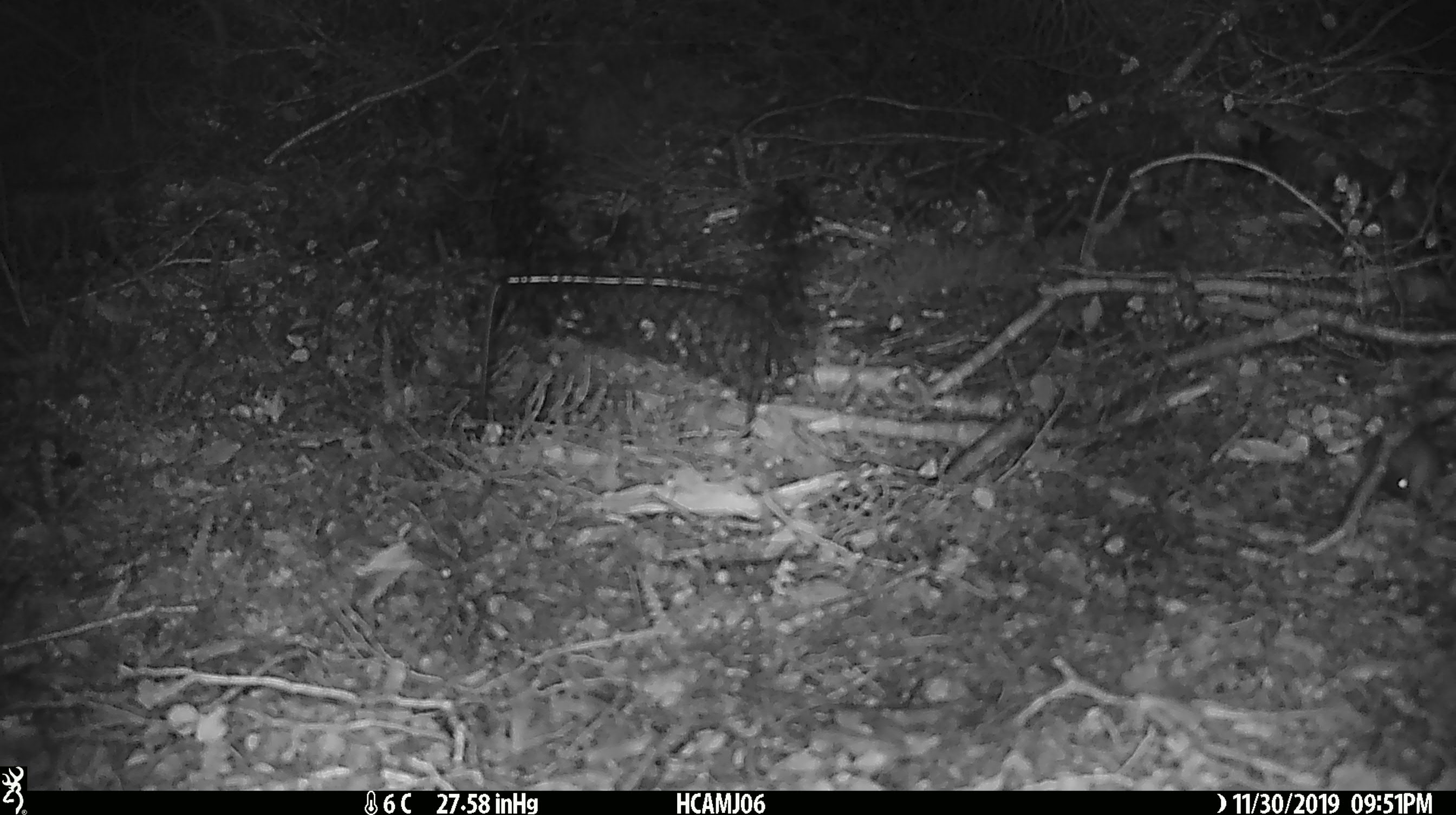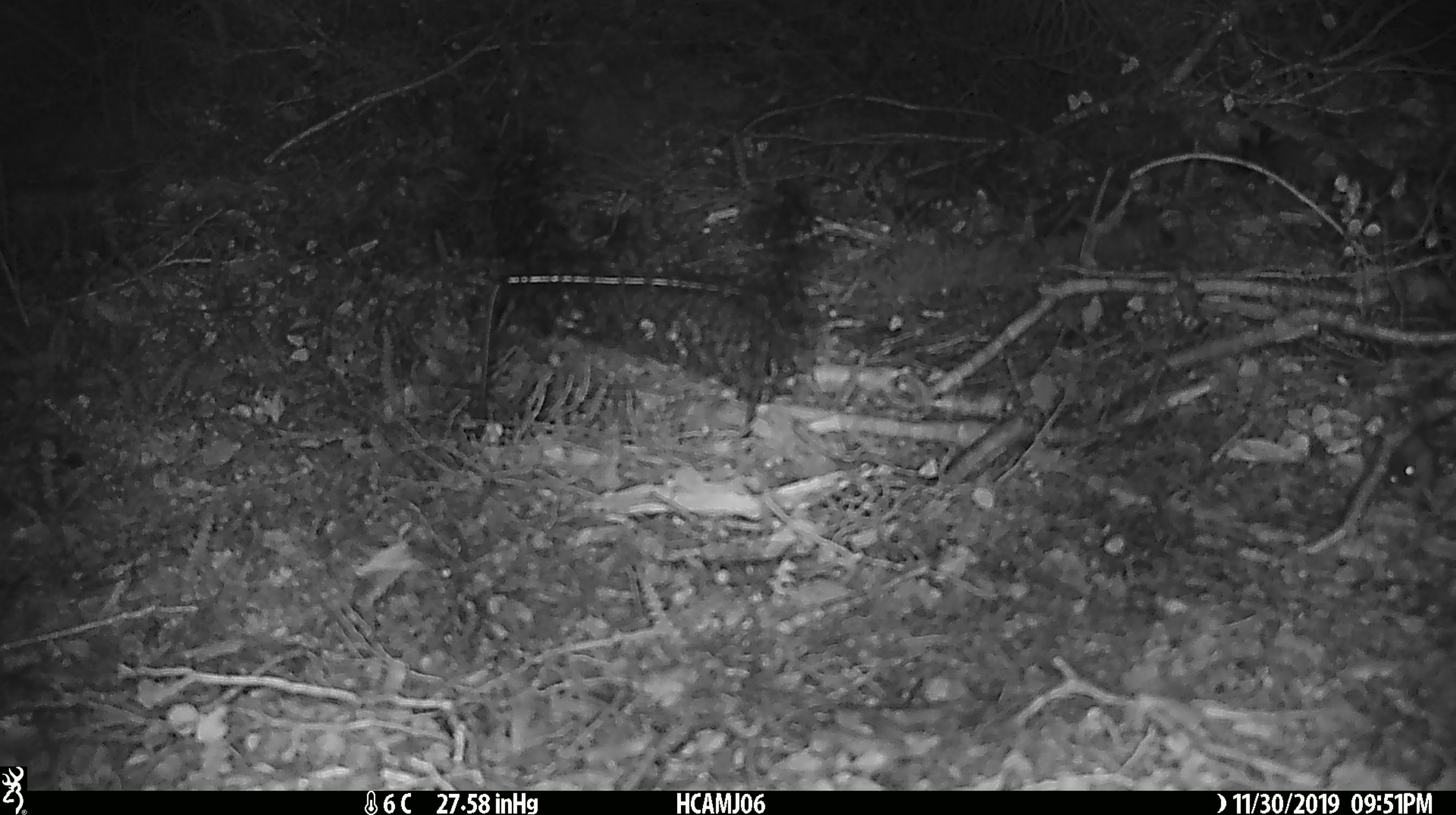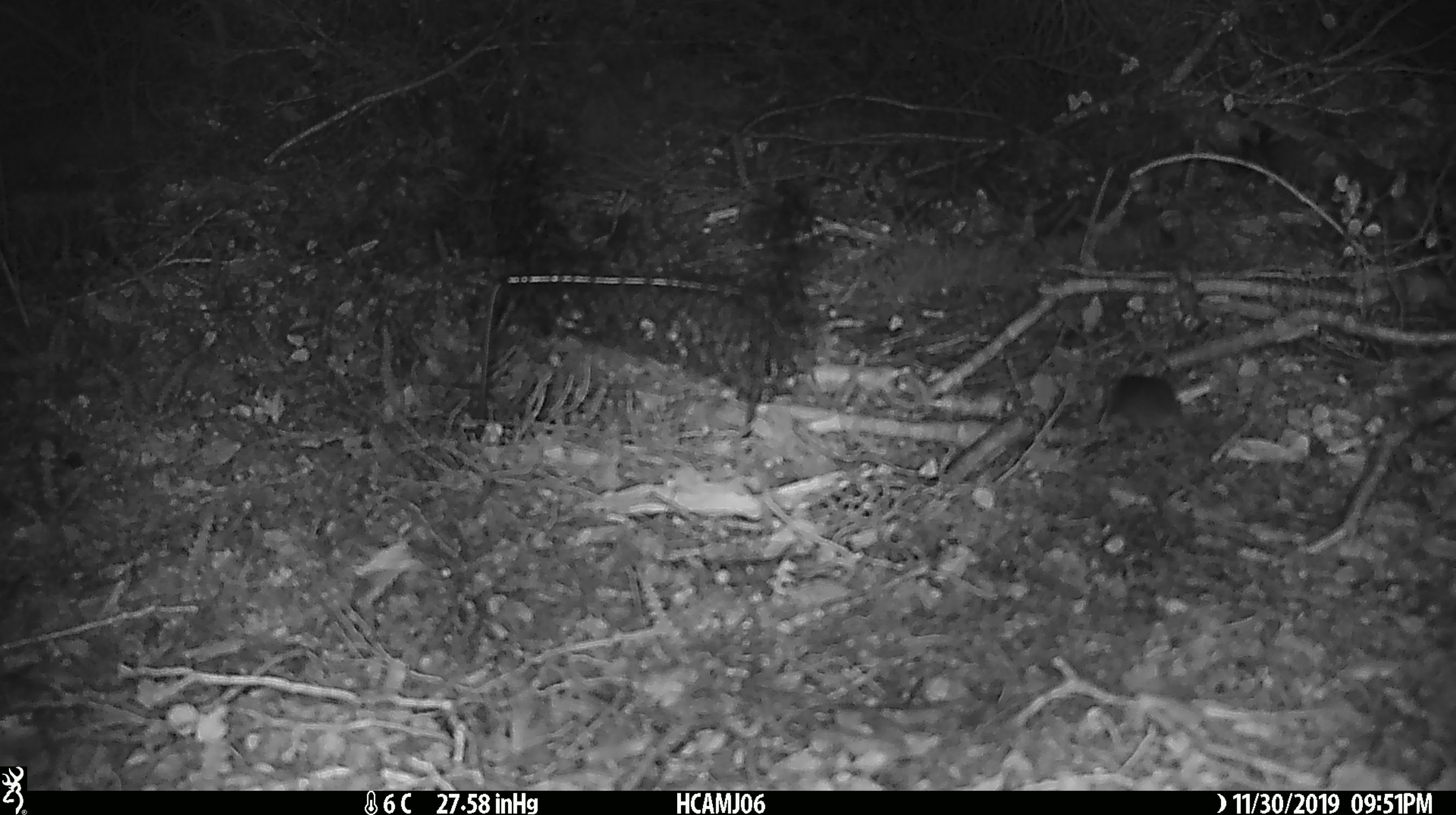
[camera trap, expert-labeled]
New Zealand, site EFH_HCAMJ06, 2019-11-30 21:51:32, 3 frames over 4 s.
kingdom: Animalia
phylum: Chordata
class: Mammalia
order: Rodentia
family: Muridae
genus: Mus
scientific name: Mus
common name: mouse